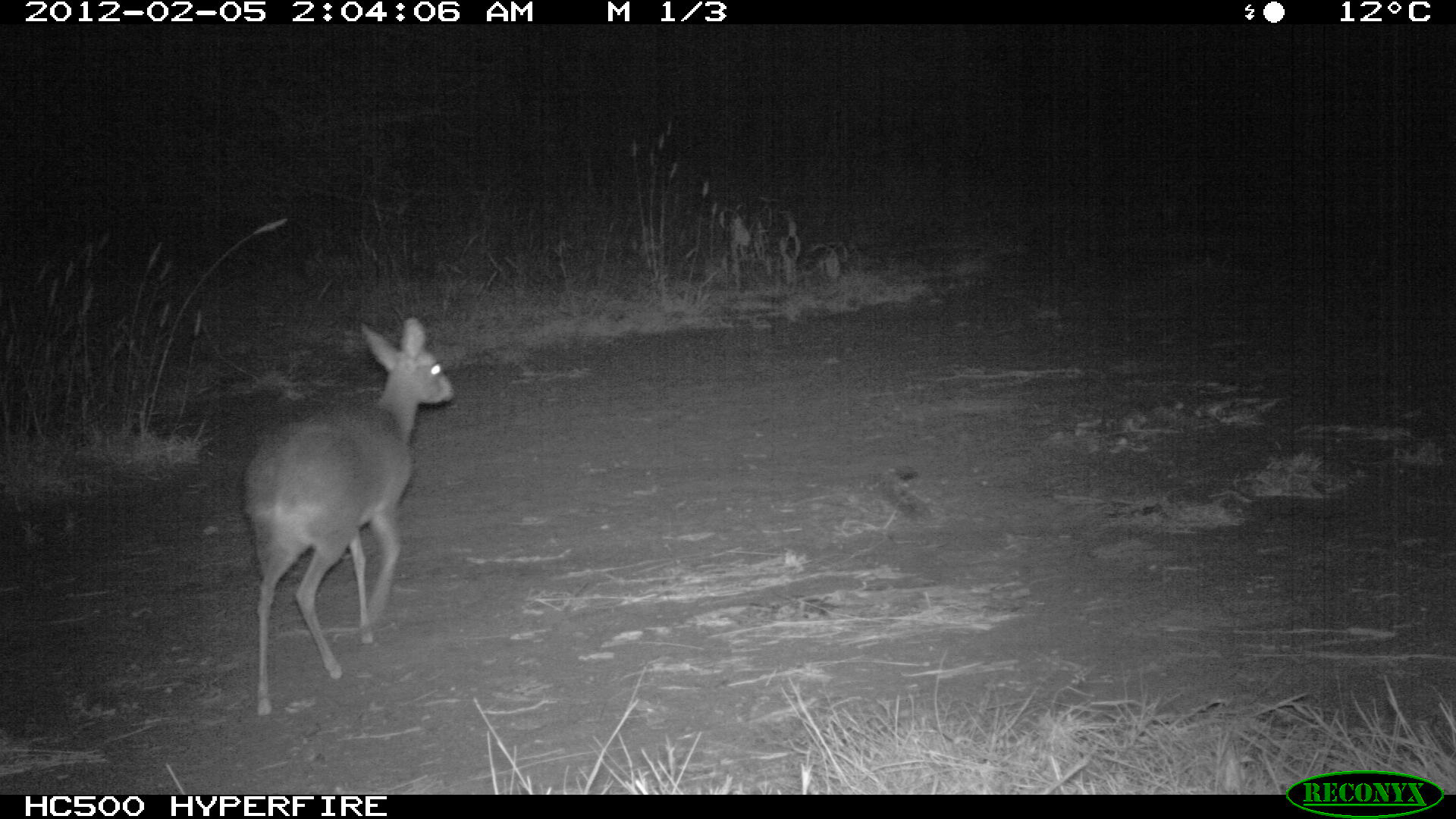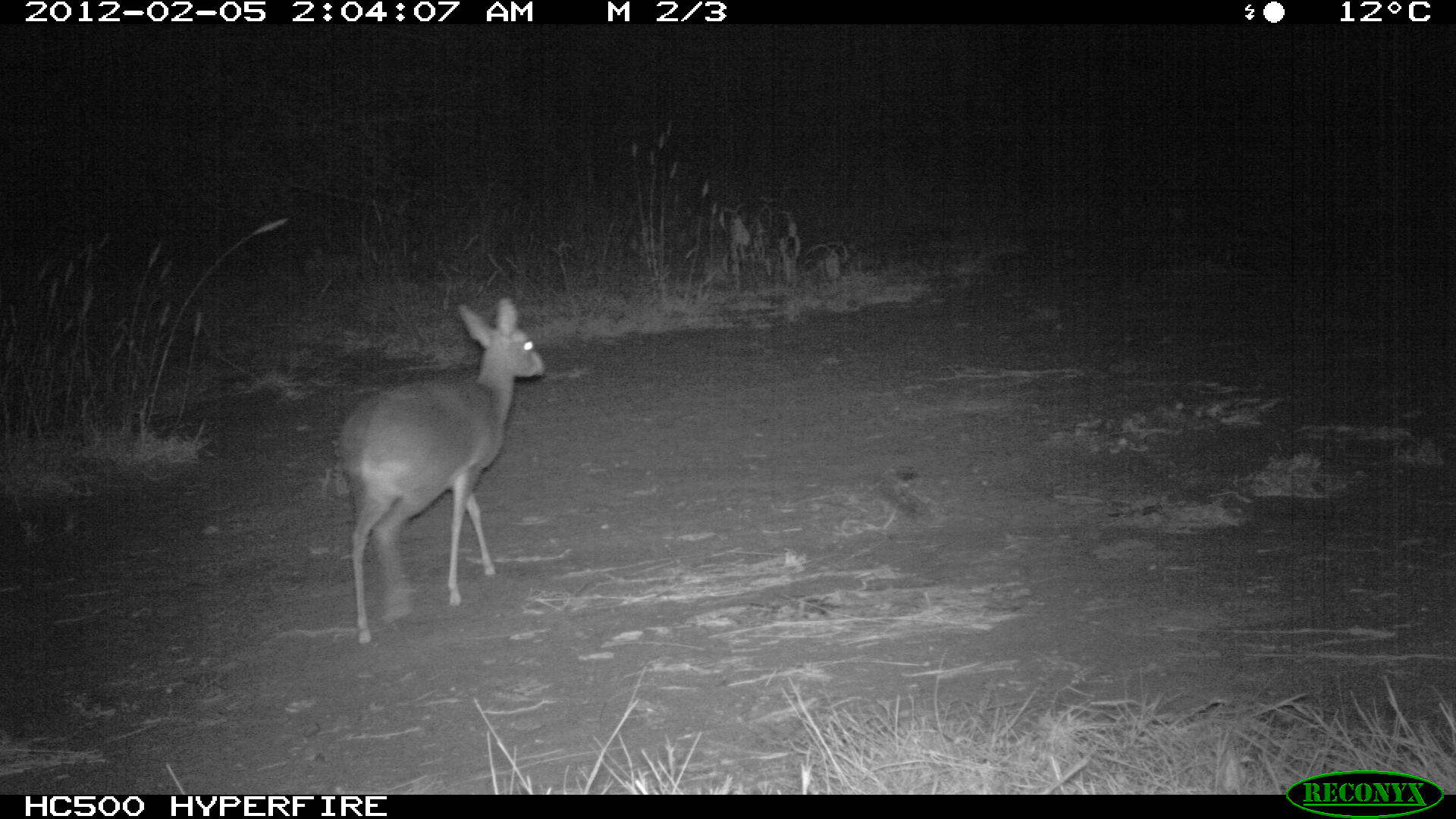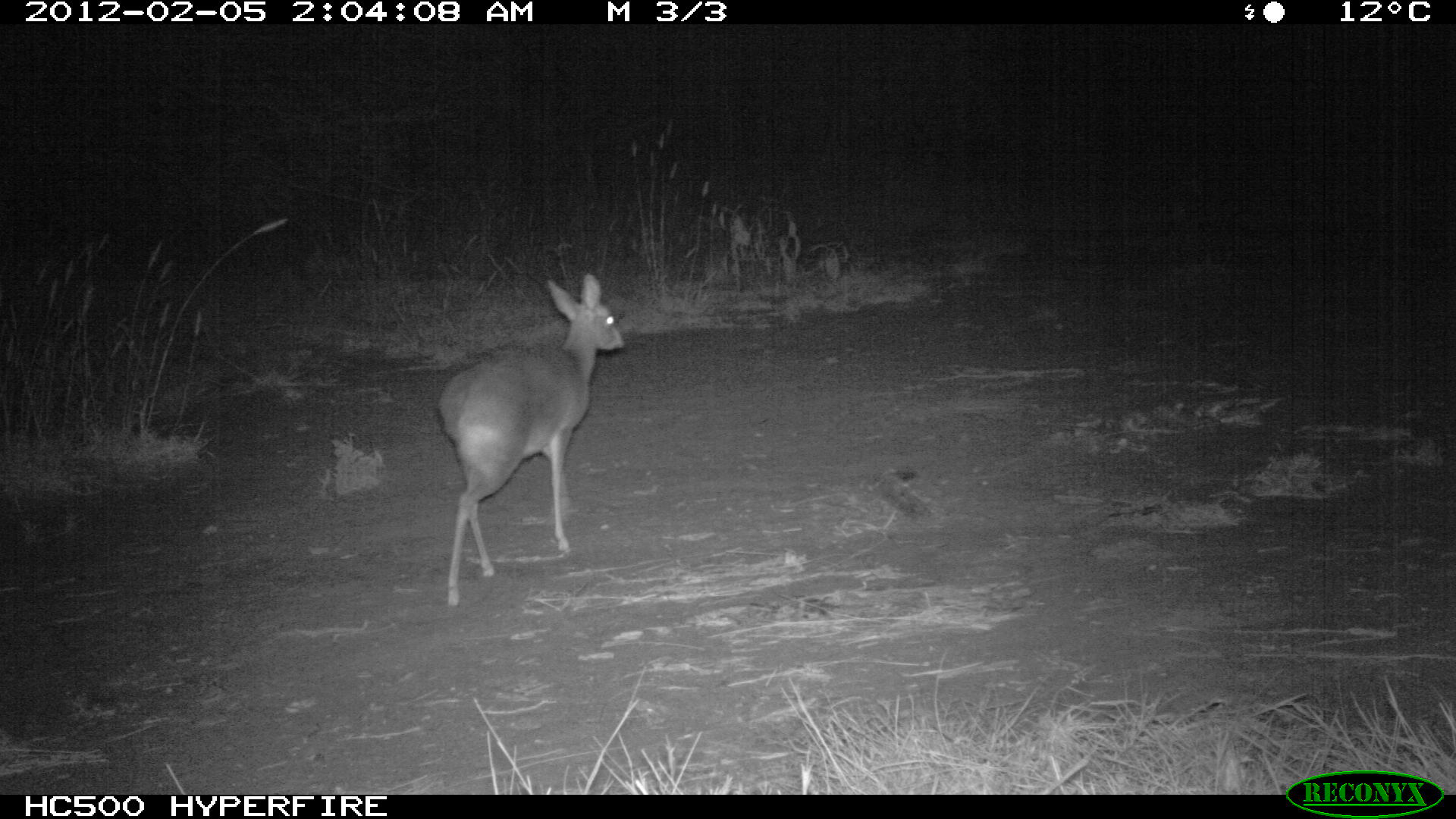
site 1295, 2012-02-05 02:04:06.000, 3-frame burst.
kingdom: Animalia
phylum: Chordata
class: Mammalia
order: Artiodactyla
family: Bovidae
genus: Madoqua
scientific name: Madoqua guentheri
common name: günther's dik-dik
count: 1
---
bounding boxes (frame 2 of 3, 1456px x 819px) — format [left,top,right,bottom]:
madoqua guentheri: [335,295,548,646]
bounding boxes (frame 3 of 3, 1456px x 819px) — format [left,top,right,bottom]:
madoqua guentheri: [434,271,626,609]